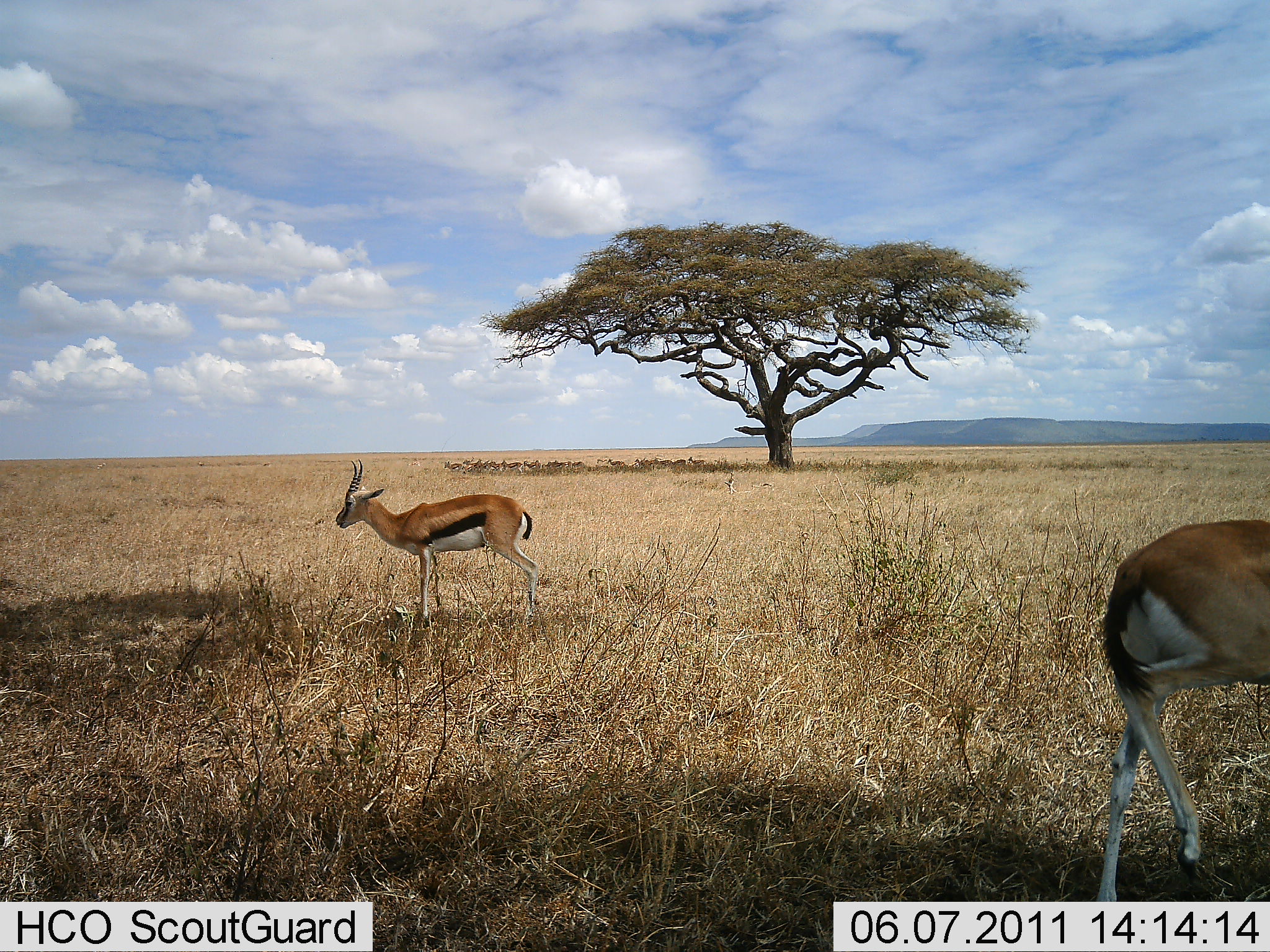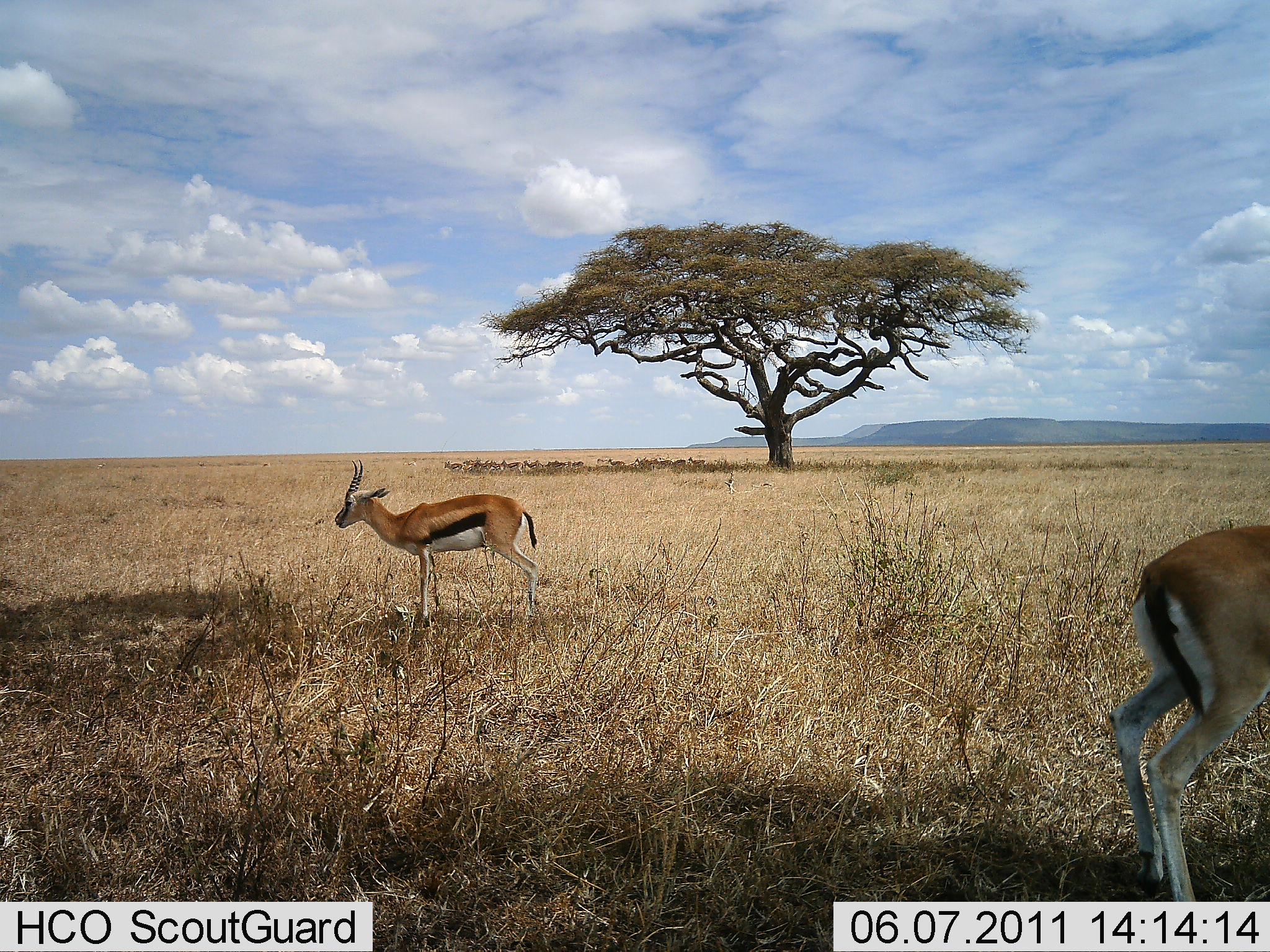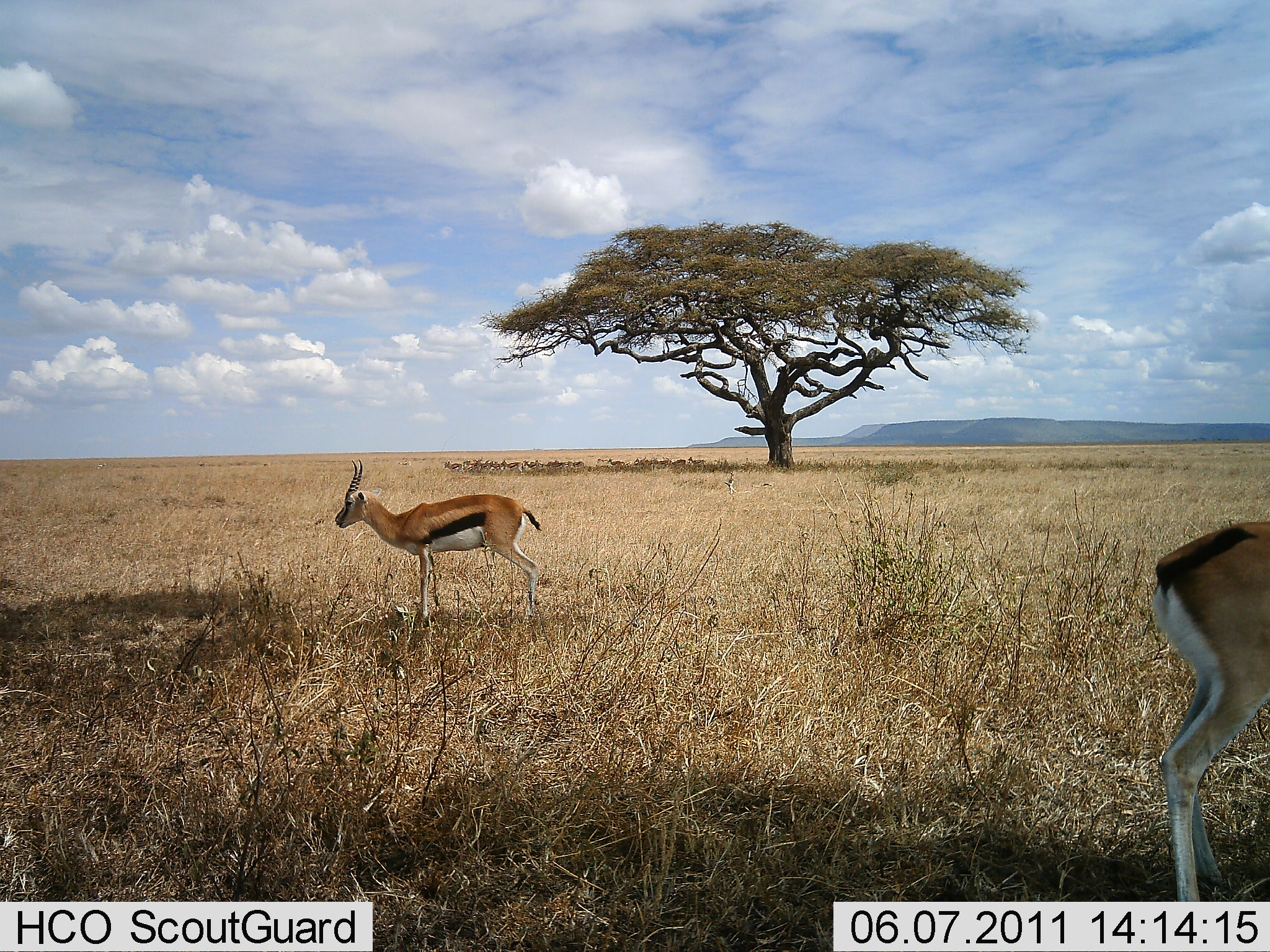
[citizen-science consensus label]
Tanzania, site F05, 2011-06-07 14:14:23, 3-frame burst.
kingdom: Animalia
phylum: Chordata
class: Mammalia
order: Artiodactyla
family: Bovidae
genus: Eudorcas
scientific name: Eudorcas thomsonii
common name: thomson's gazelle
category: gazellethomsons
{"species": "gazellethomsons (thomson's gazelle) (Eudorcas thomsonii)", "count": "2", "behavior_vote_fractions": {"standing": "100%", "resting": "10%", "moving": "10%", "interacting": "0%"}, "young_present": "0%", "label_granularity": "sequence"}